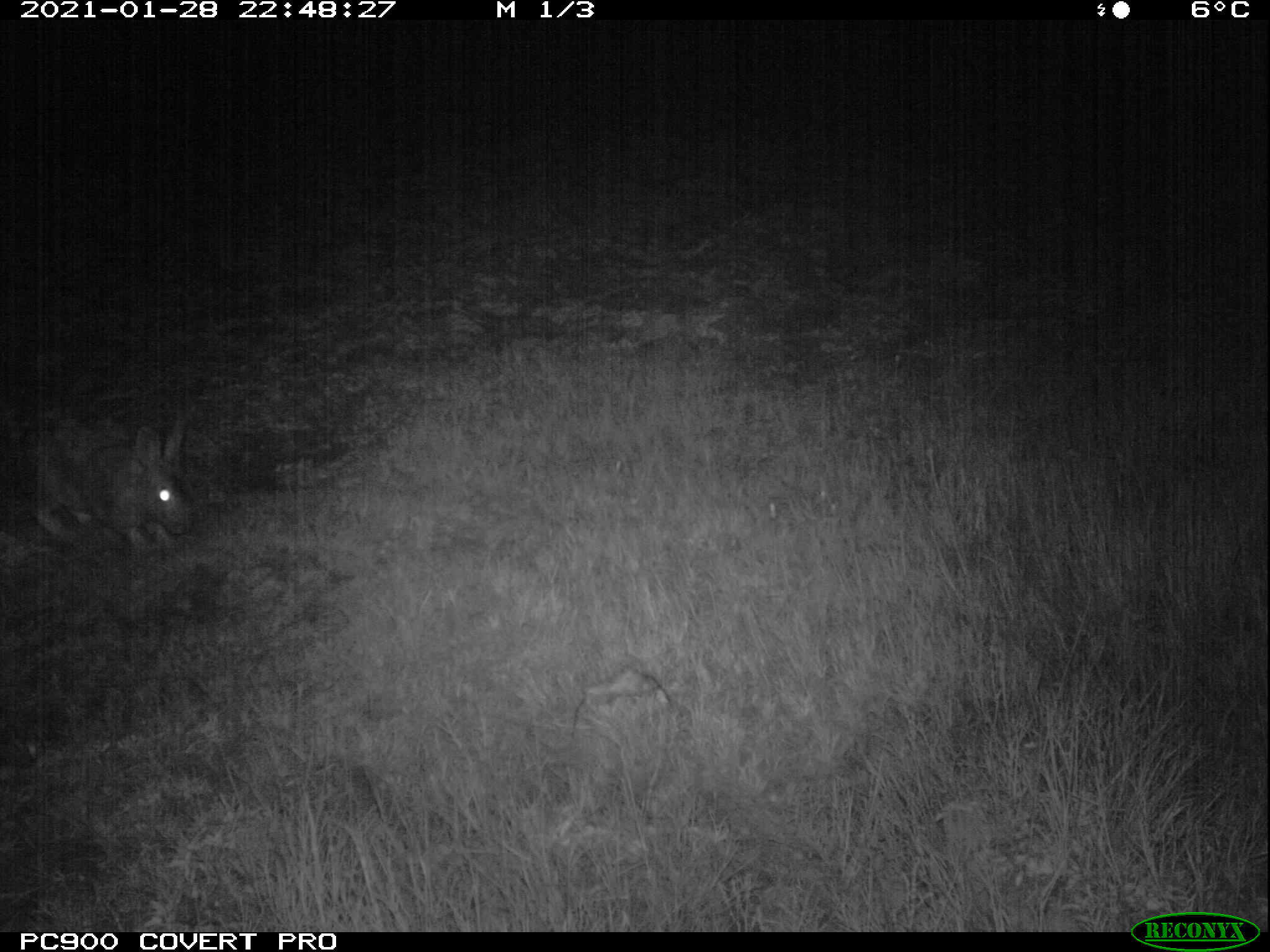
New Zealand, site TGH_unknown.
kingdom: Animalia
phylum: Chordata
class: Mammalia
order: Lagomorpha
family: Leporidae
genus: Oryctolagus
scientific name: Oryctolagus cuniculus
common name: european rabbit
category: rabbit